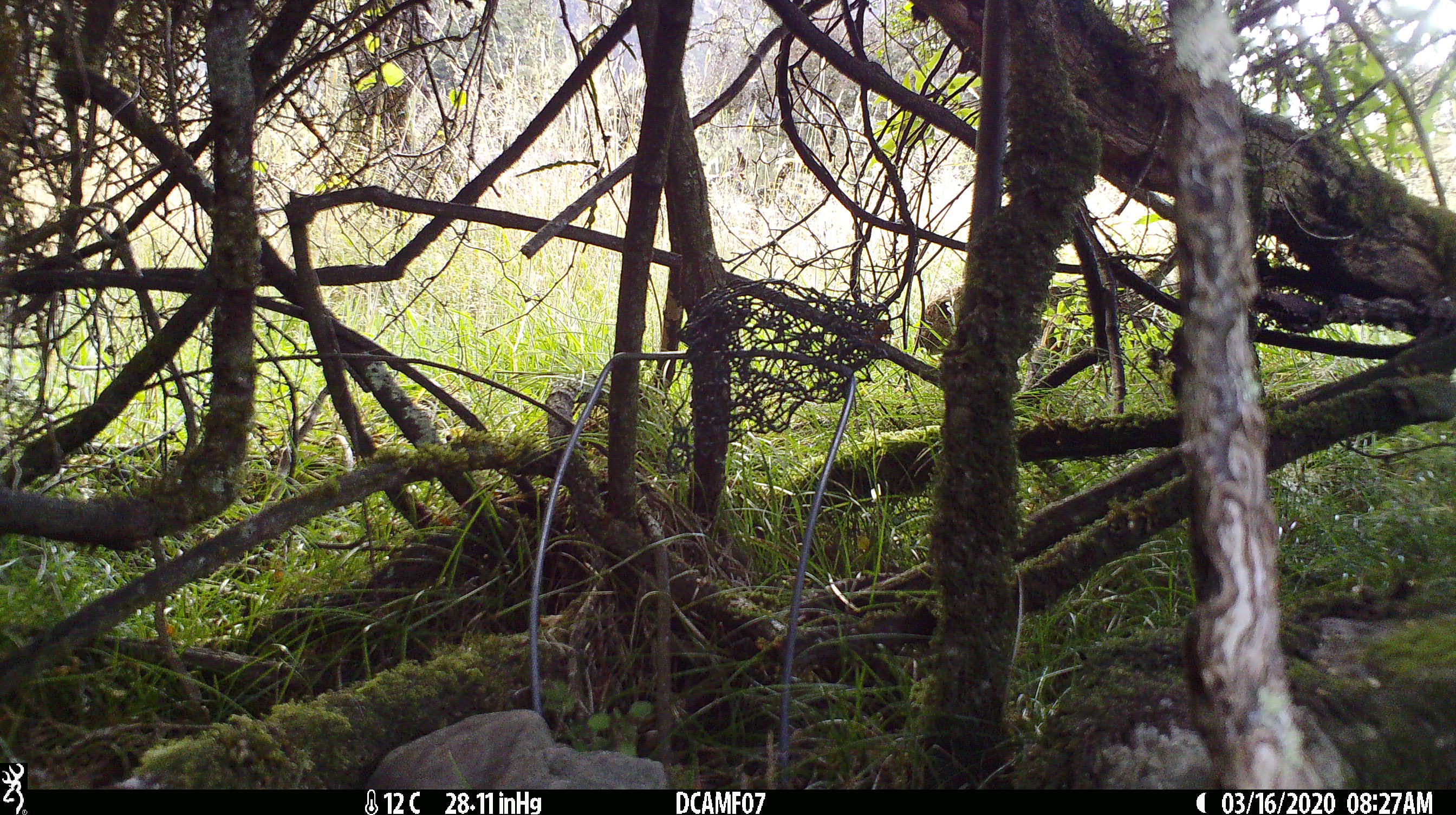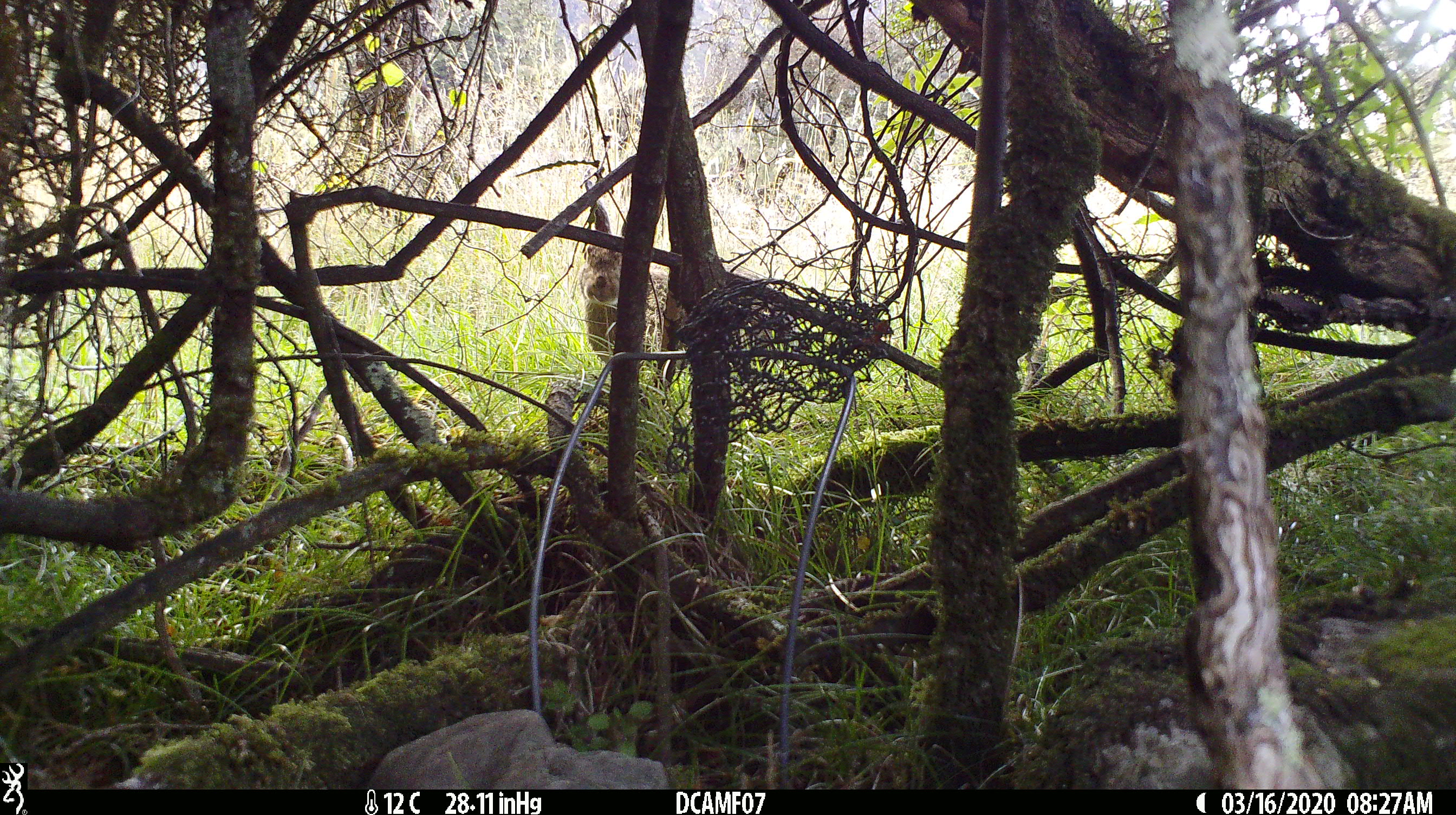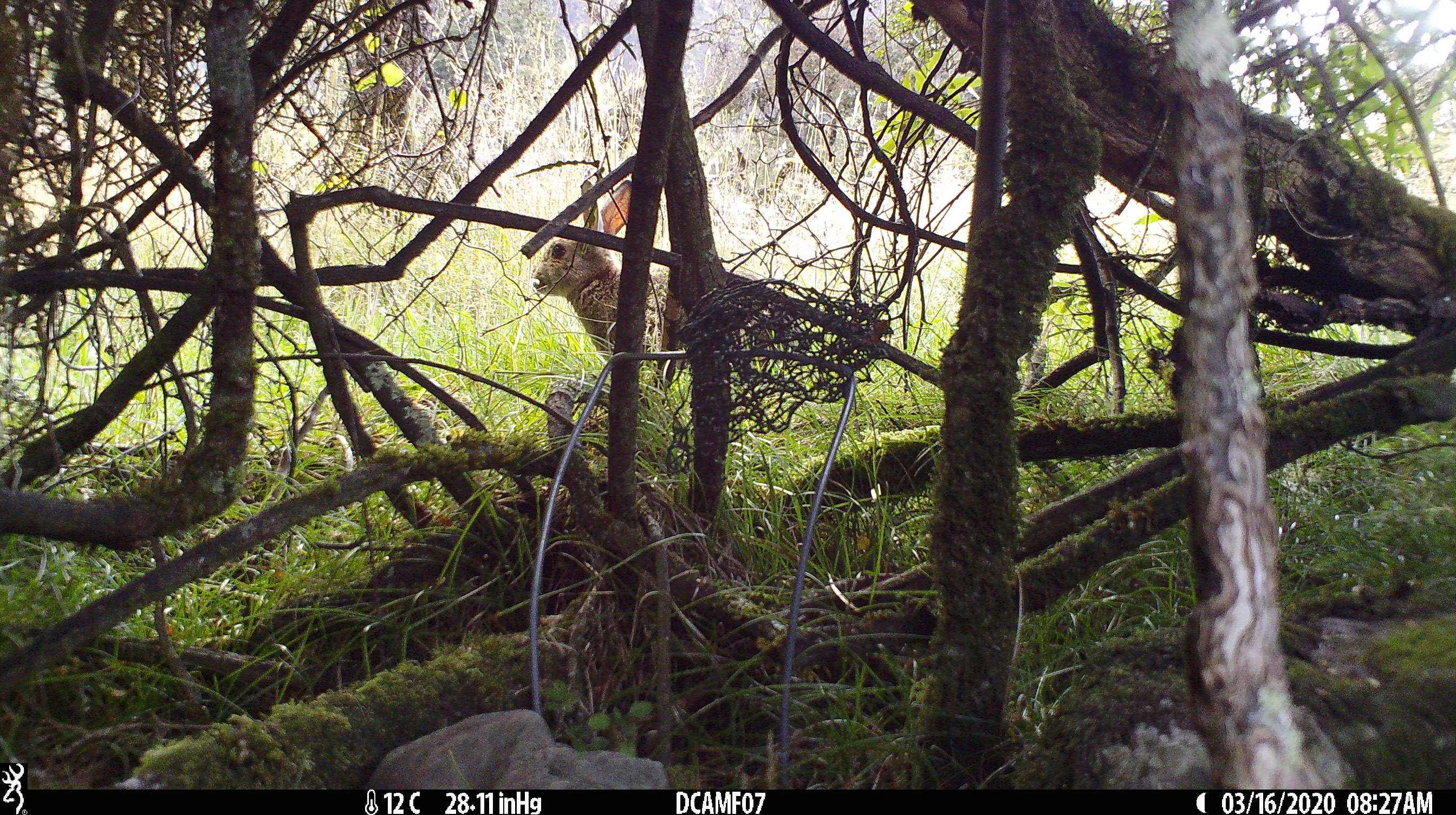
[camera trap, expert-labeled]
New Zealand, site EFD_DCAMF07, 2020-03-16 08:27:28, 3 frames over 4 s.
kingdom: Animalia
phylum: Chordata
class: Mammalia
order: Lagomorpha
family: Leporidae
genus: Oryctolagus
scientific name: Oryctolagus cuniculus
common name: european rabbit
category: rabbit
Rabbit (european rabbit) (Oryctolagus cuniculus).